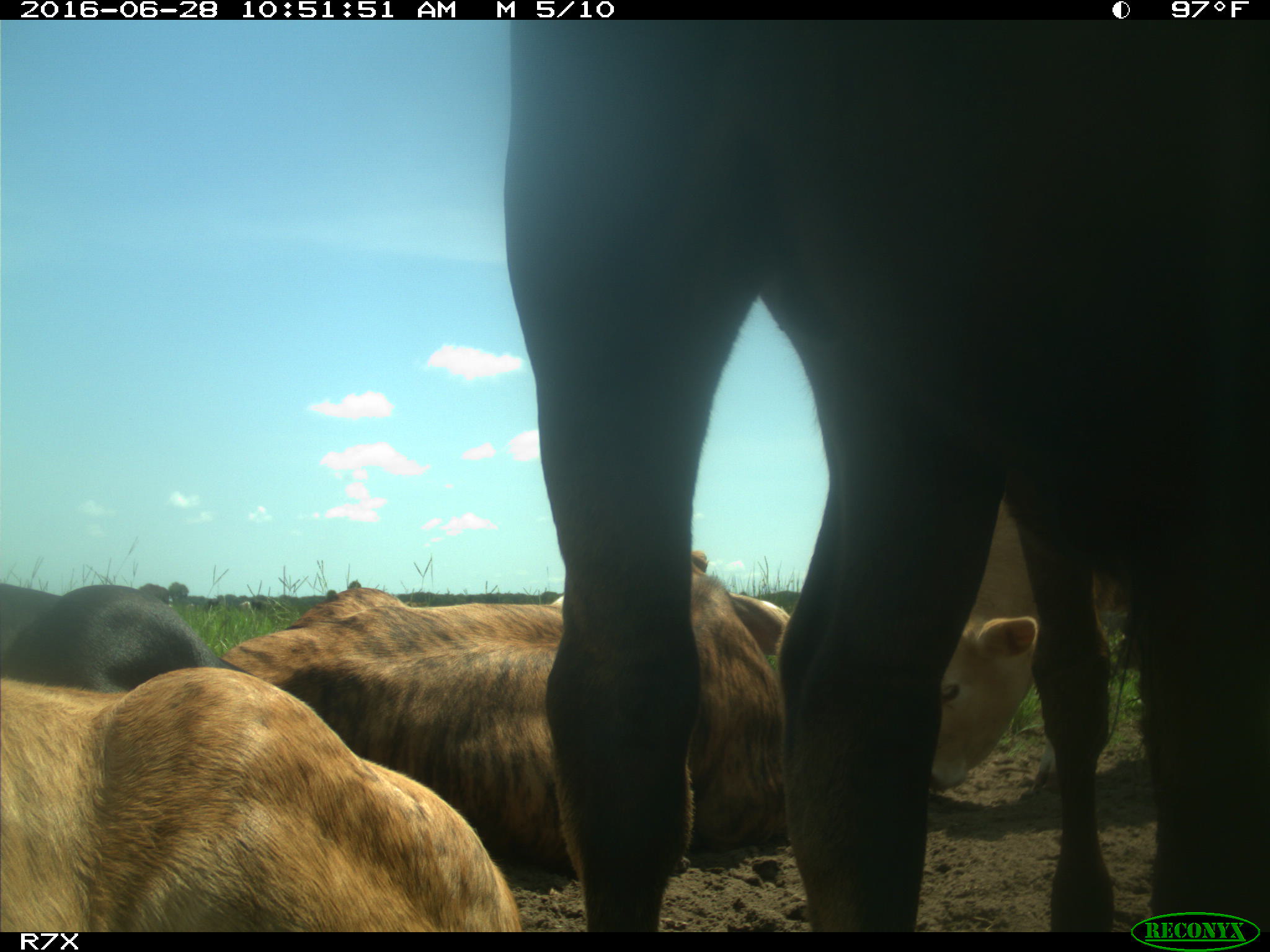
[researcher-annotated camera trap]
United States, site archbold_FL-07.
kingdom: Animalia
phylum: Chordata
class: Mammalia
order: Artiodactyla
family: Bovidae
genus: Bos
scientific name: Bos taurus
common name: domestic cow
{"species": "Bos taurus (domestic cow)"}